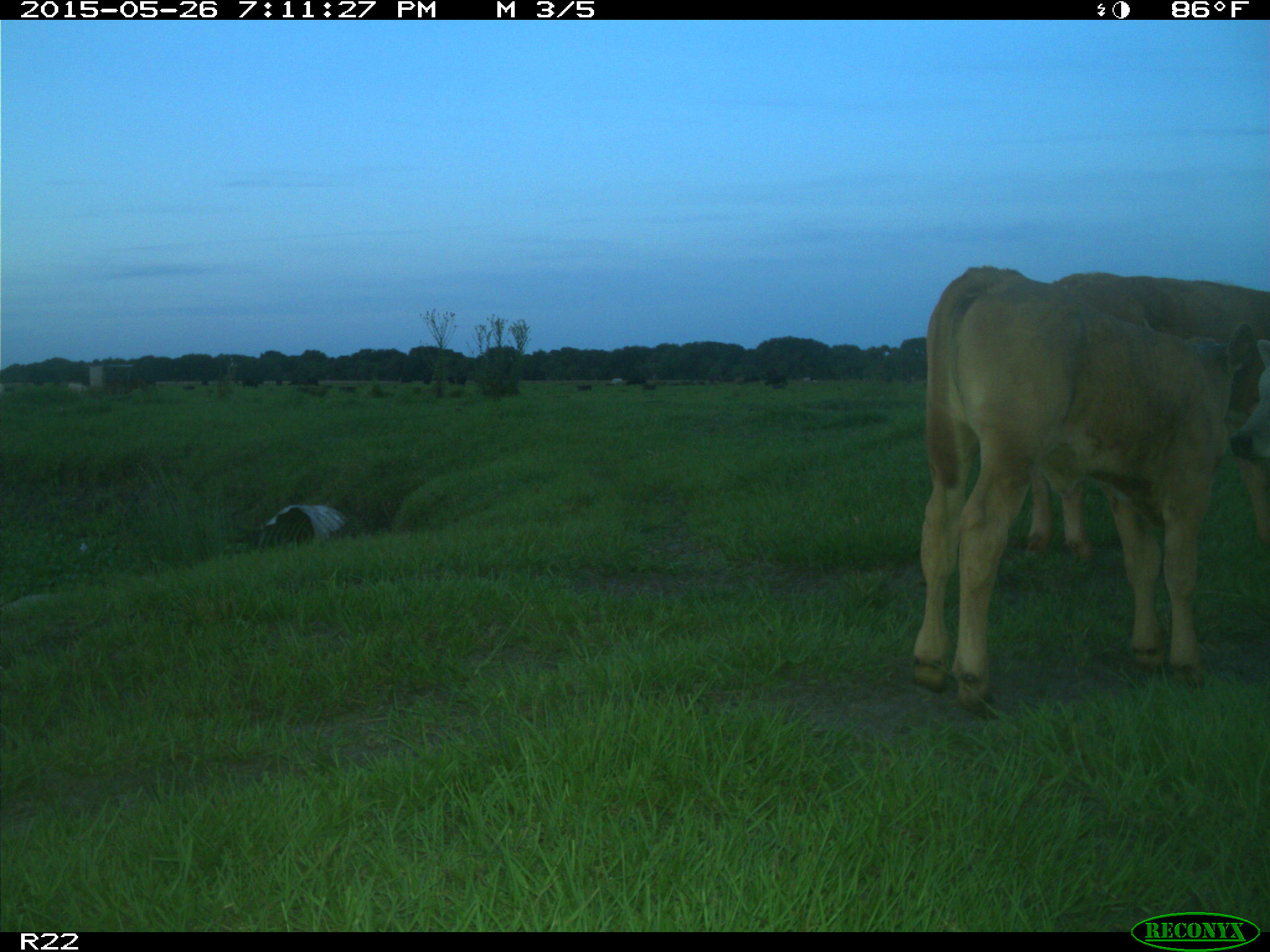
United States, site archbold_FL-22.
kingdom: Animalia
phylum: Chordata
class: Mammalia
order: Artiodactyla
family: Bovidae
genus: Bos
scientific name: Bos taurus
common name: domestic cow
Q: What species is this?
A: Bos taurus (domestic cow).